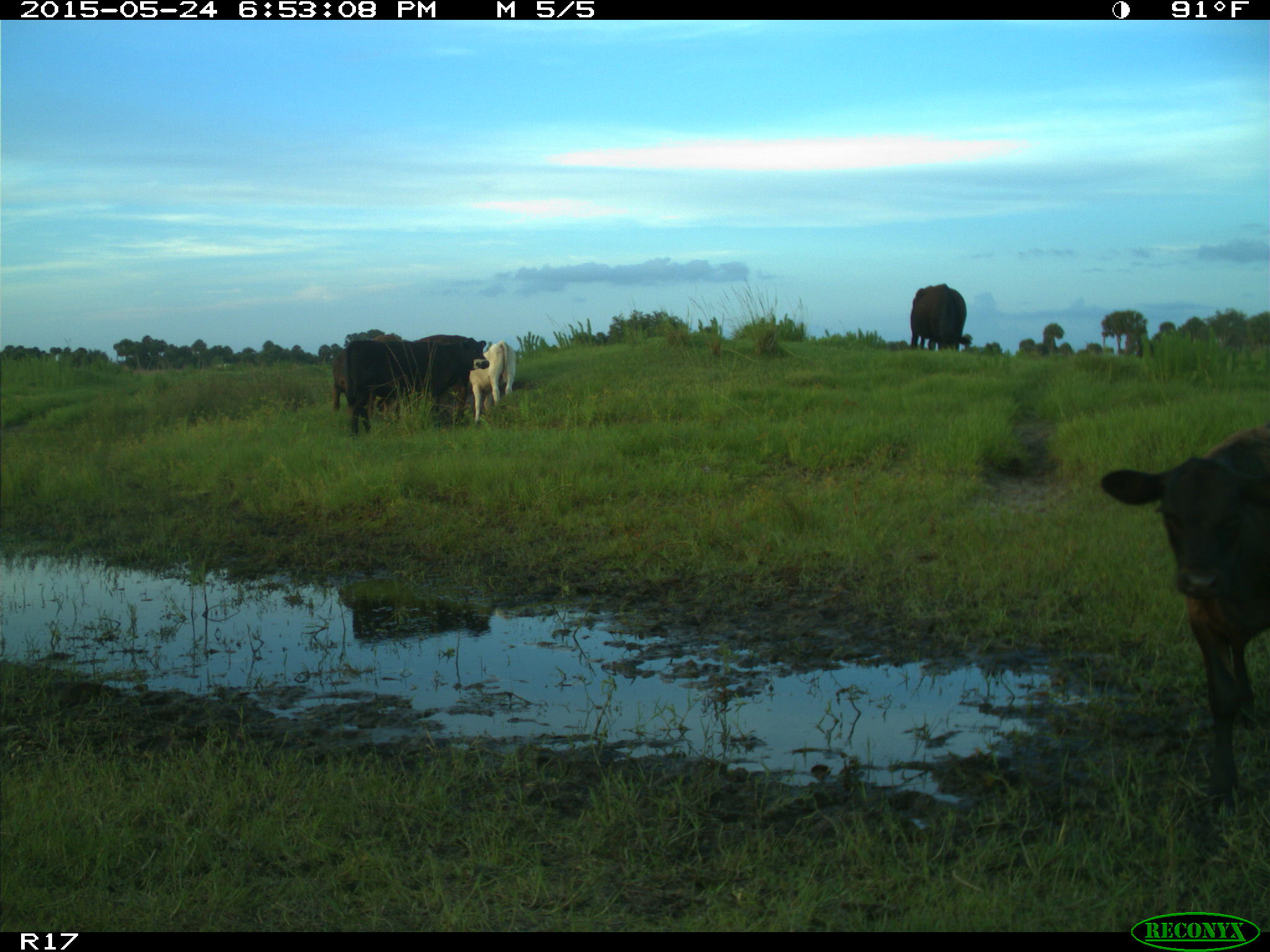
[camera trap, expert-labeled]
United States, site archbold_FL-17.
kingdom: Animalia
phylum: Chordata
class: Mammalia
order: Artiodactyla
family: Bovidae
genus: Bos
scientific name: Bos taurus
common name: domestic cow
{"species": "Bos taurus (domestic cow)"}